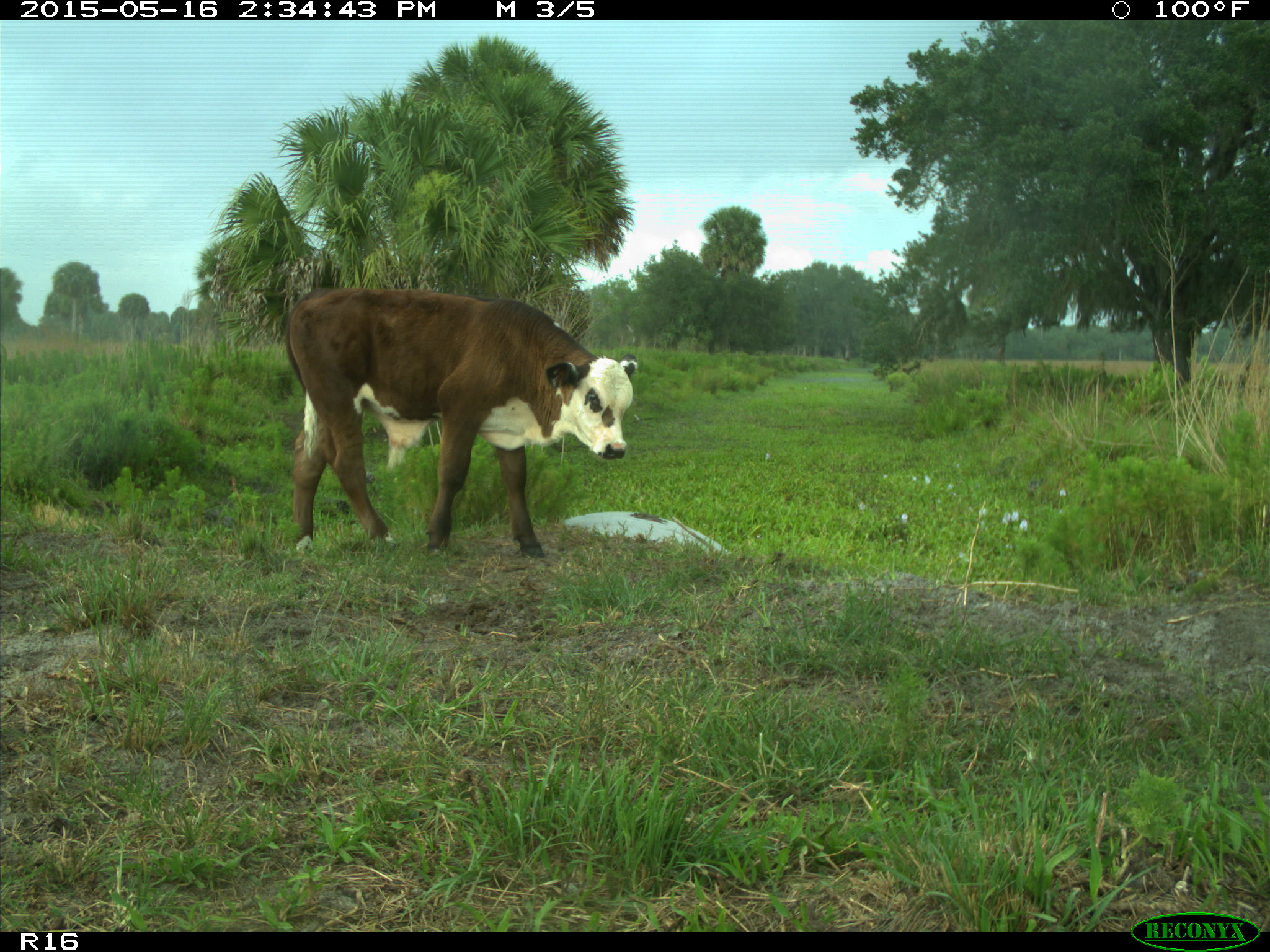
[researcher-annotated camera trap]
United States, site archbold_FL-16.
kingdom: Animalia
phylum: Chordata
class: Mammalia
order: Artiodactyla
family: Bovidae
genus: Bos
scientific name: Bos taurus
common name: domestic cow